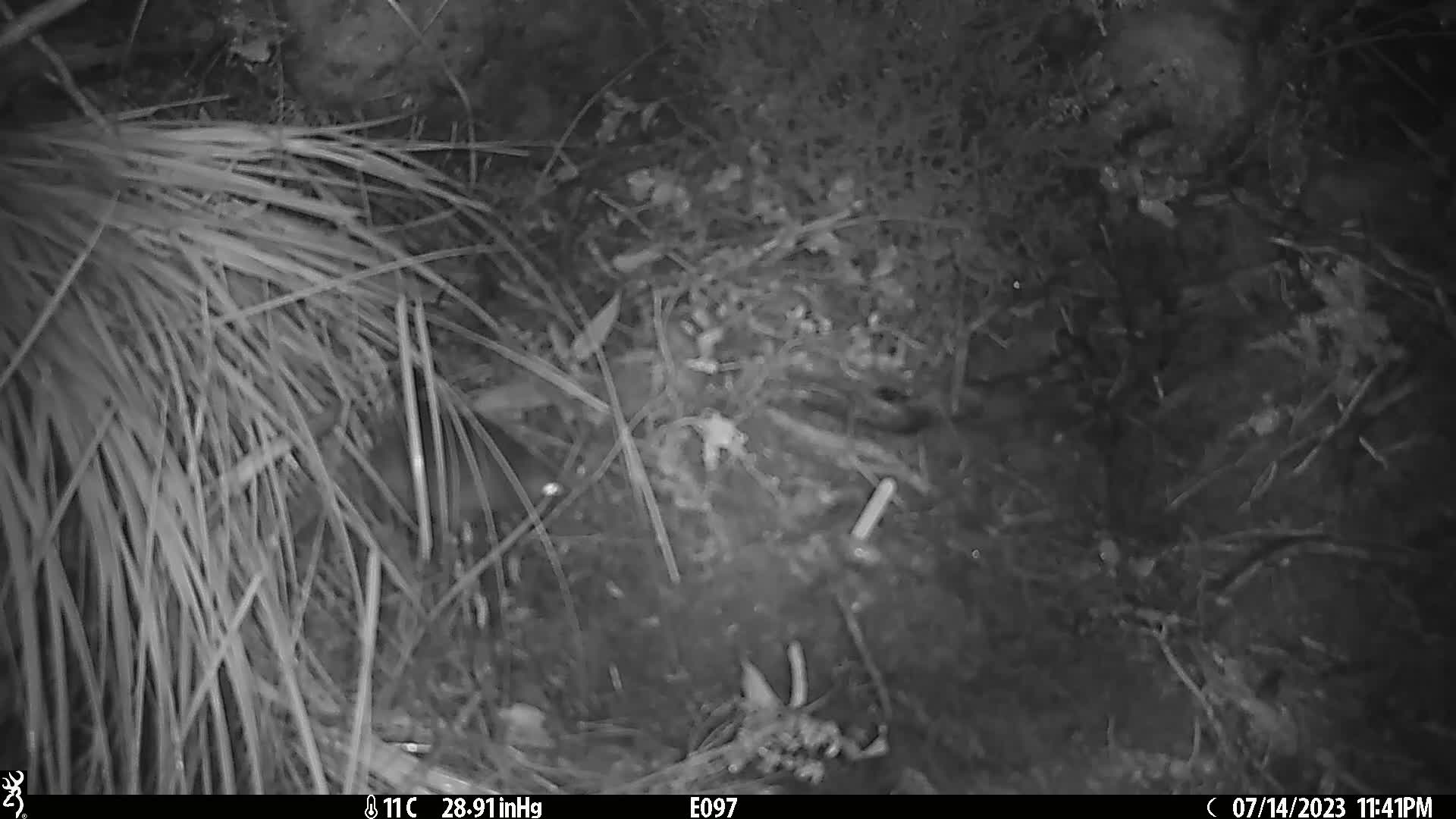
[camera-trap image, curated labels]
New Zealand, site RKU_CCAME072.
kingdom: Animalia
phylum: Chordata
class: Mammalia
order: Rodentia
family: Muridae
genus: Rattus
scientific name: Rattus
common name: rat